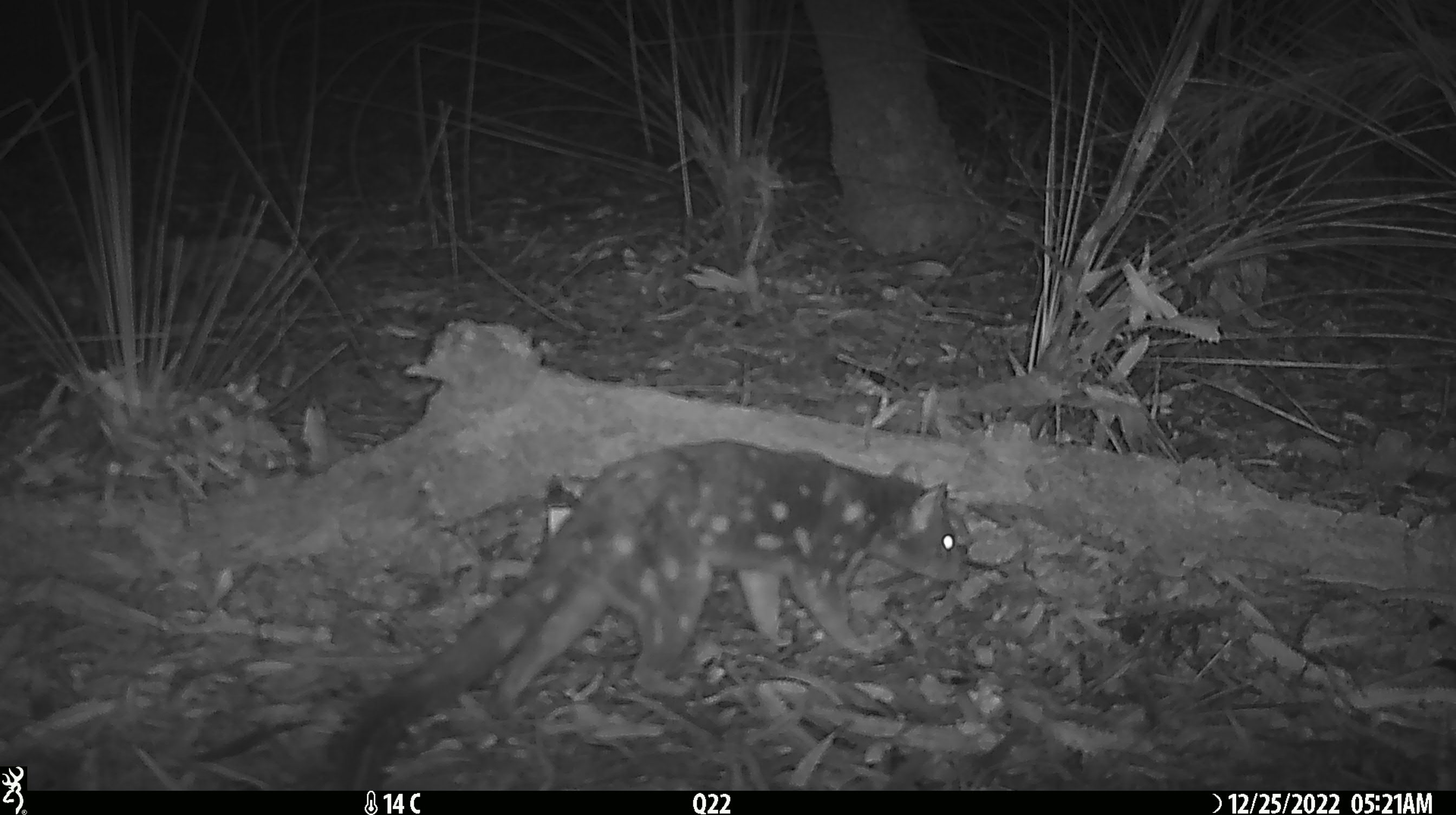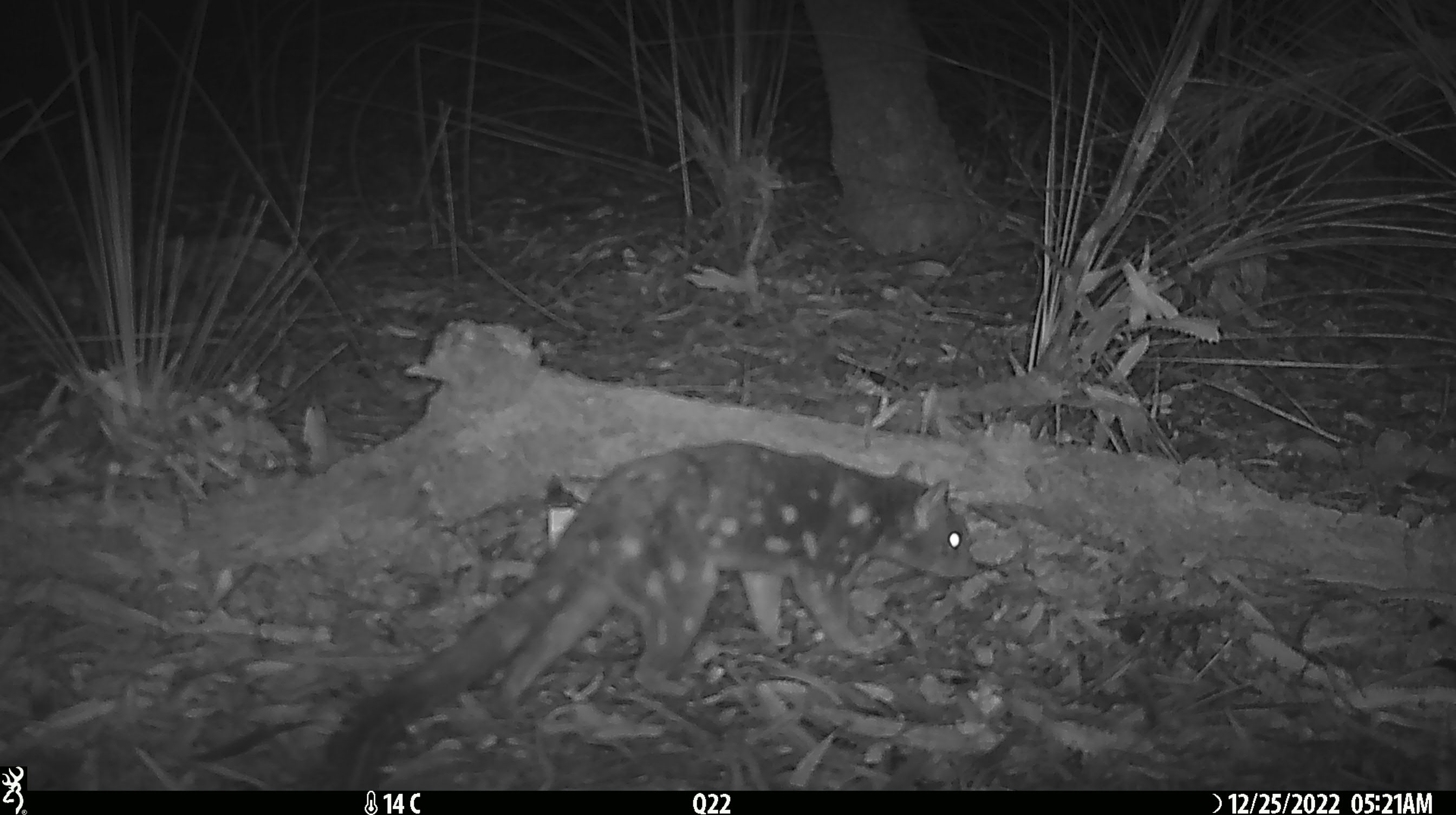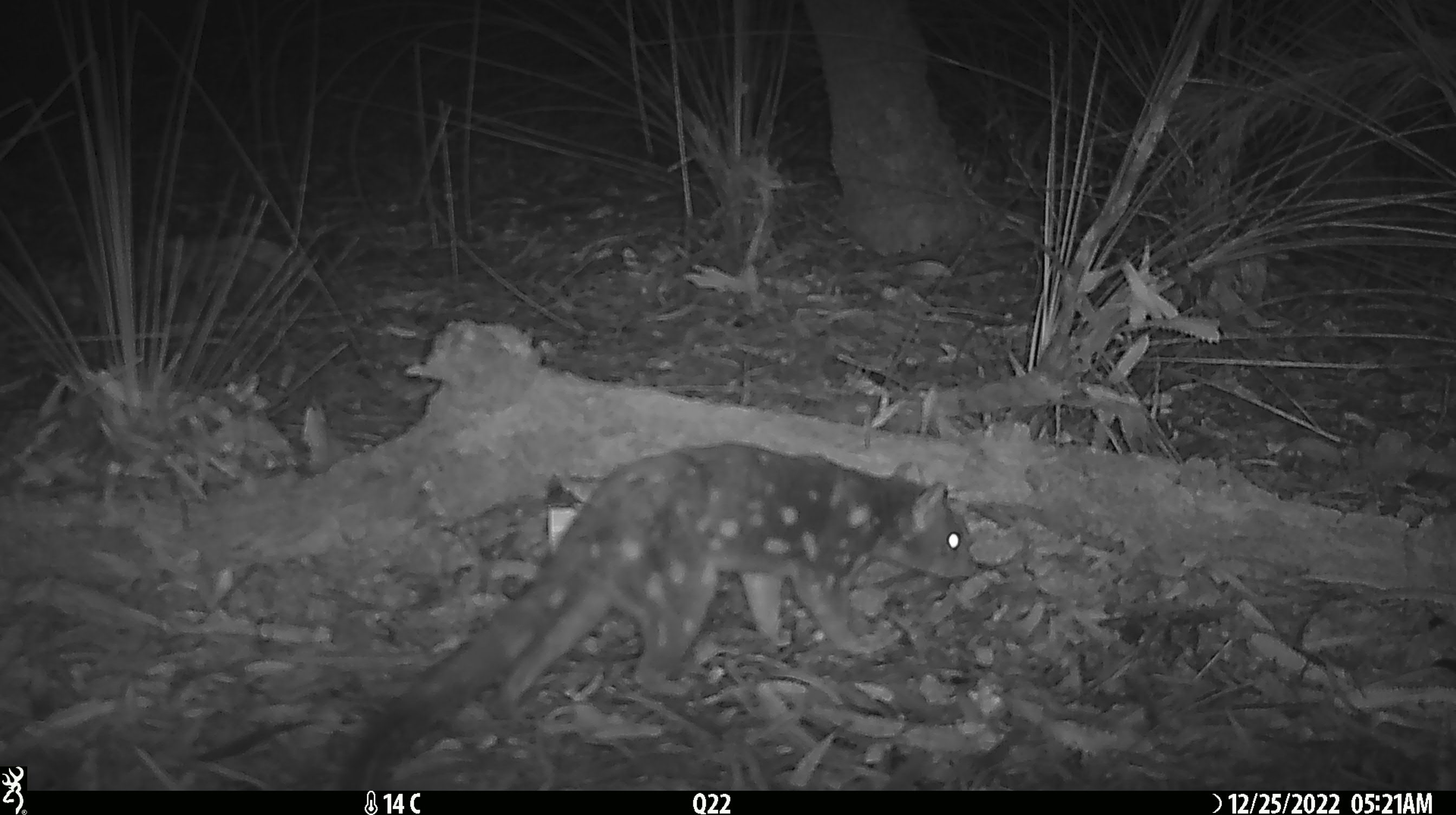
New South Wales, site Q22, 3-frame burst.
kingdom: Animalia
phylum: Chordata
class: Mammalia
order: Dasyuromorphia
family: Dasyuridae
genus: Dasyurus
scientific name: Dasyurus maculatus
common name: spotted-tailed quoll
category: quoll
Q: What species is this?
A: Quoll (spotted-tailed quoll) (Dasyurus maculatus).